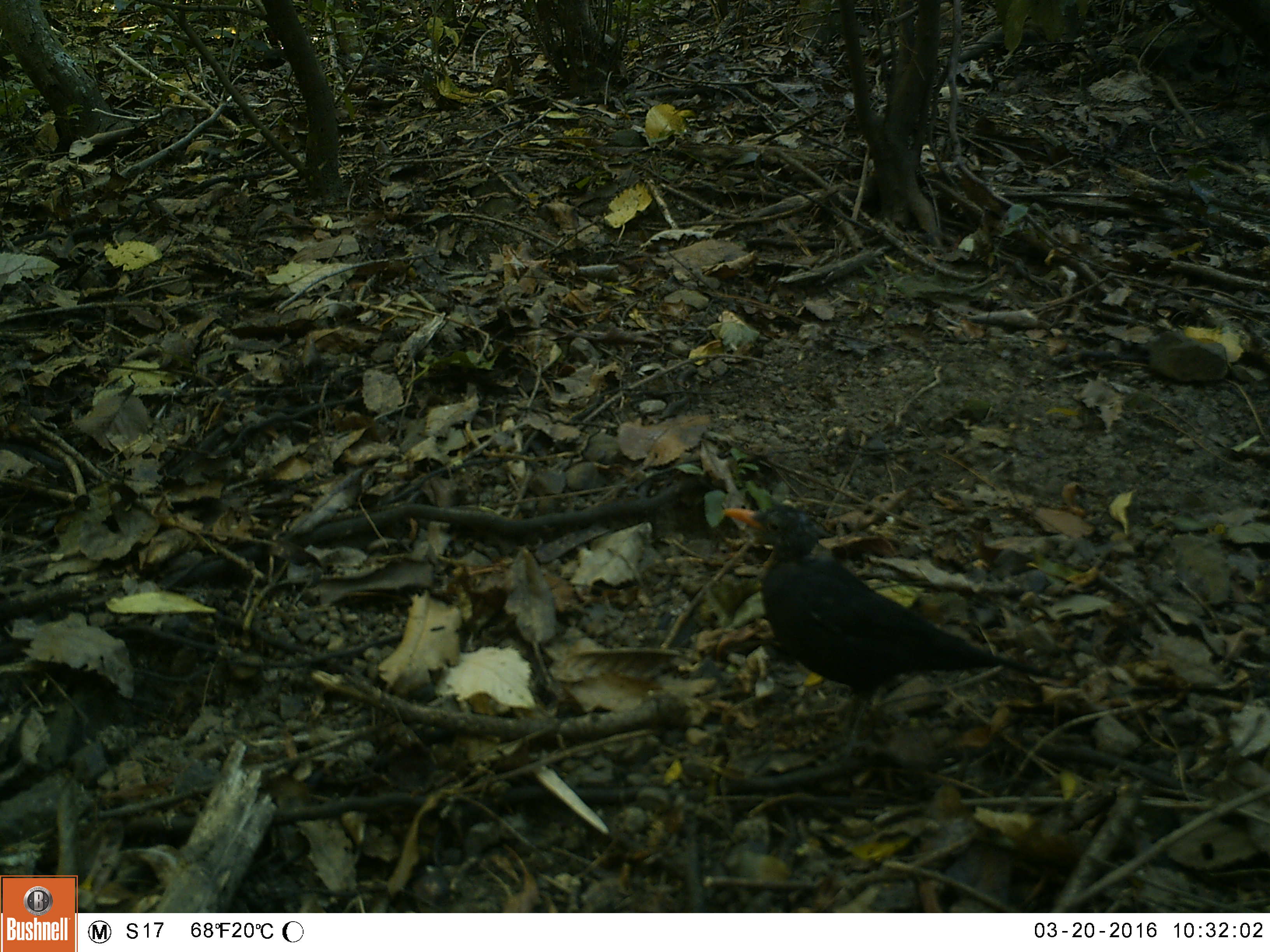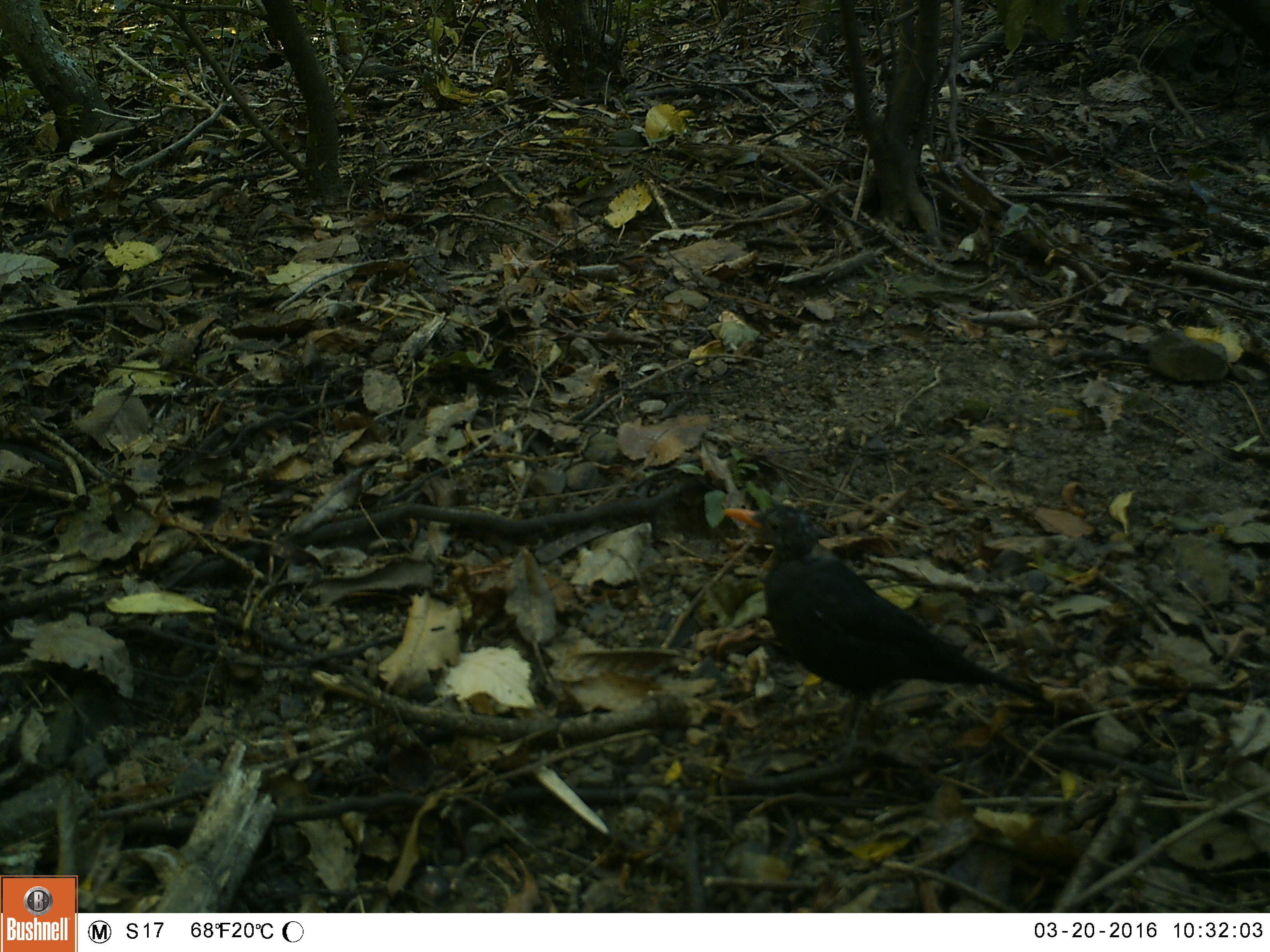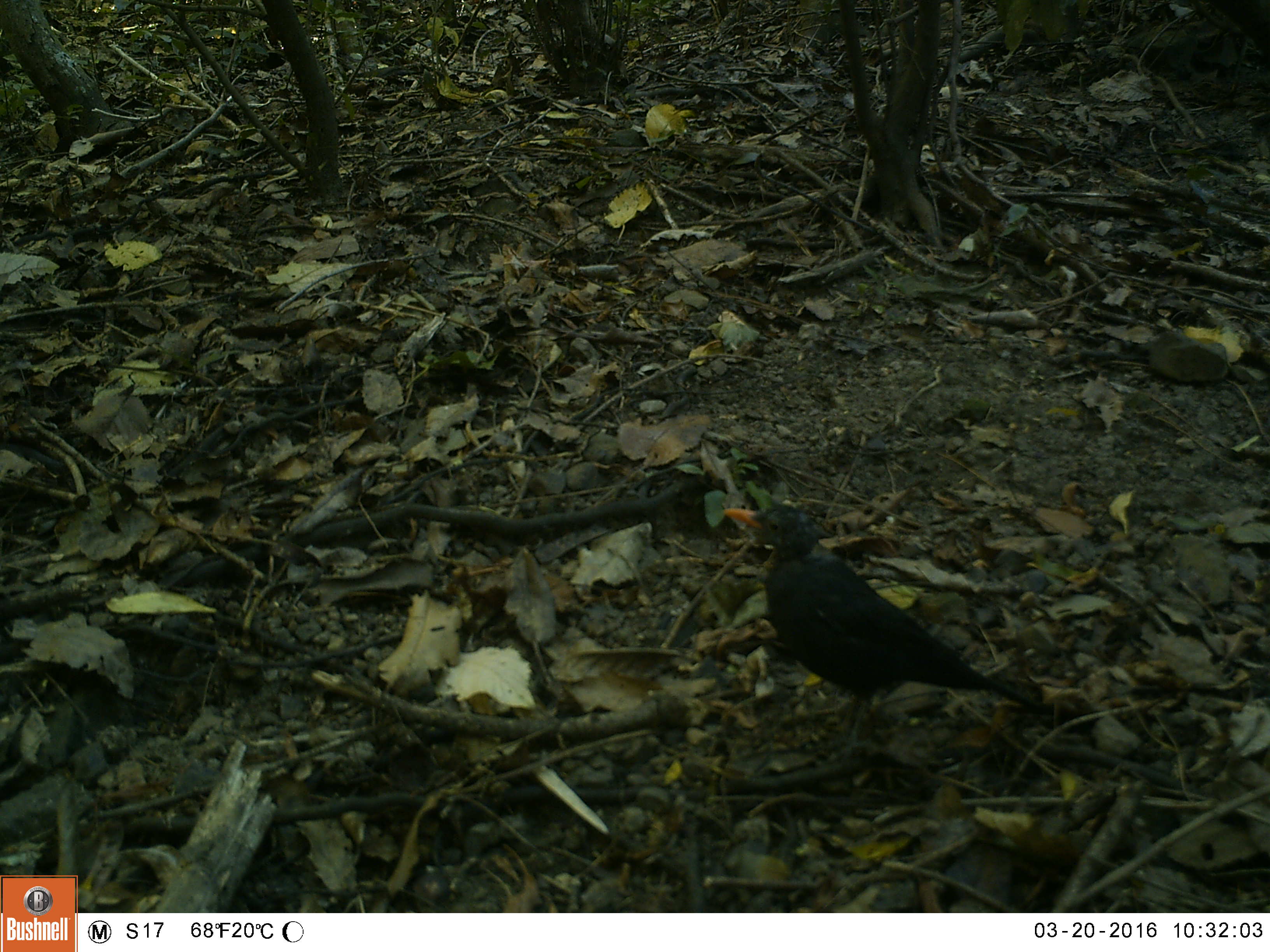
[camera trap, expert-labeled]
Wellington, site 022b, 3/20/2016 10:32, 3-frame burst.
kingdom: Animalia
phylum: Chordata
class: Aves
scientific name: Aves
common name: bird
Bird (Aves).